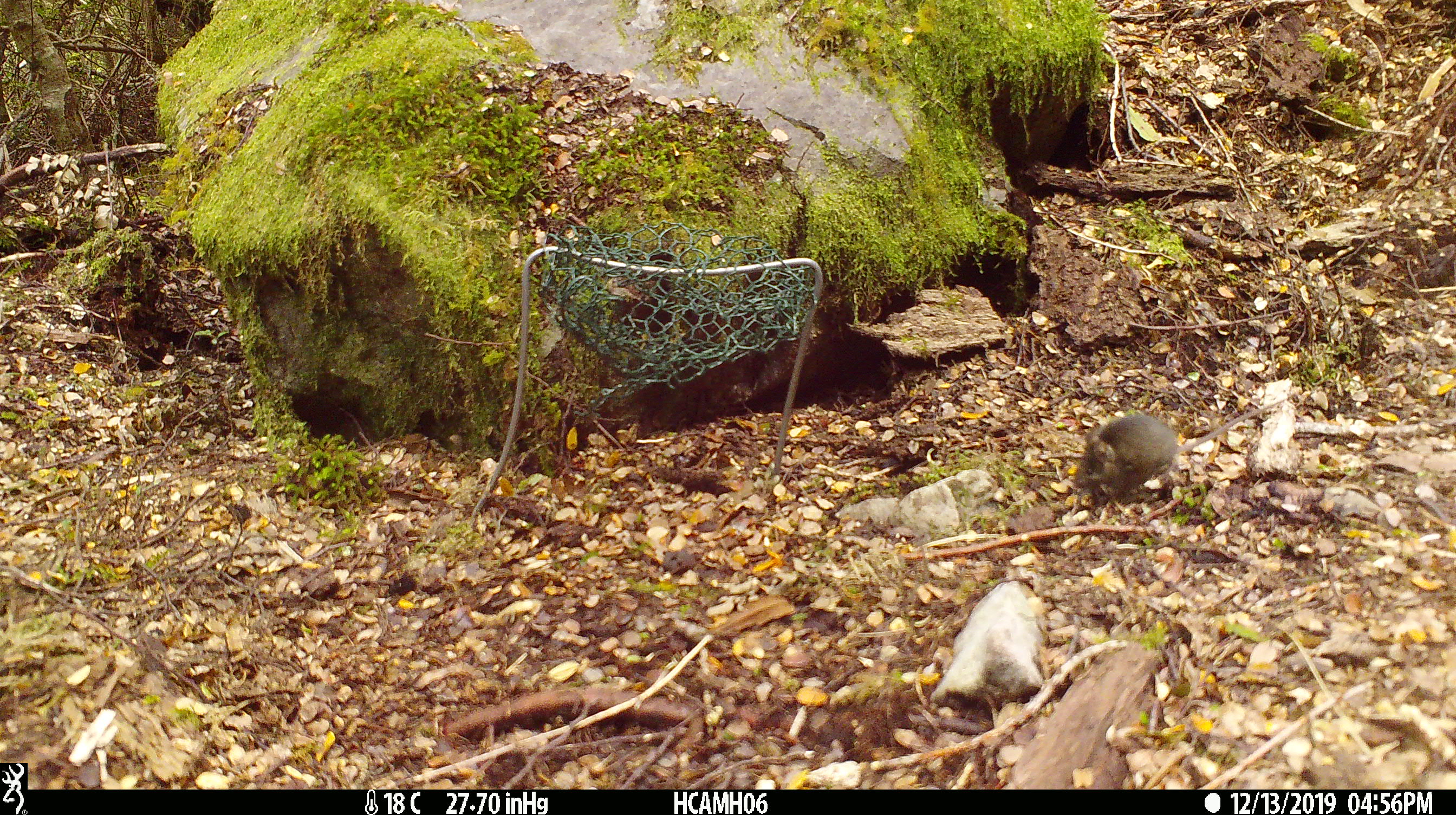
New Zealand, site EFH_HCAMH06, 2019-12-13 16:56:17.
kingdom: Animalia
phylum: Chordata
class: Mammalia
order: Rodentia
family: Muridae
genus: Mus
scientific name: Mus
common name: mouse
Mouse (Mus).